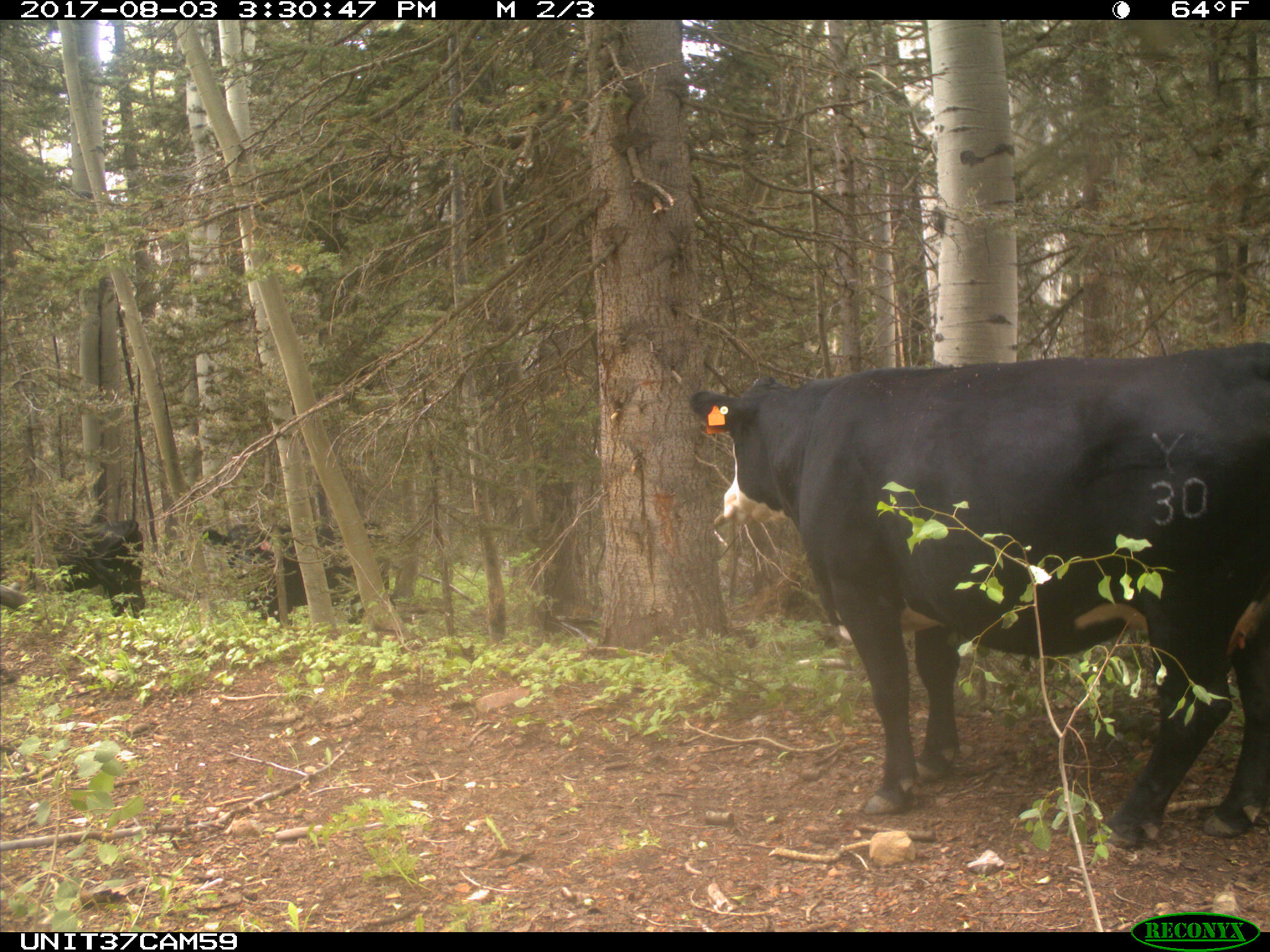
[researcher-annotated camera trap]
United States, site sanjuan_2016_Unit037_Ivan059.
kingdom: Animalia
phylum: Chordata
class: Mammalia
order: Artiodactyla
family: Bovidae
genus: Bos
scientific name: Bos taurus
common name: domestic cow